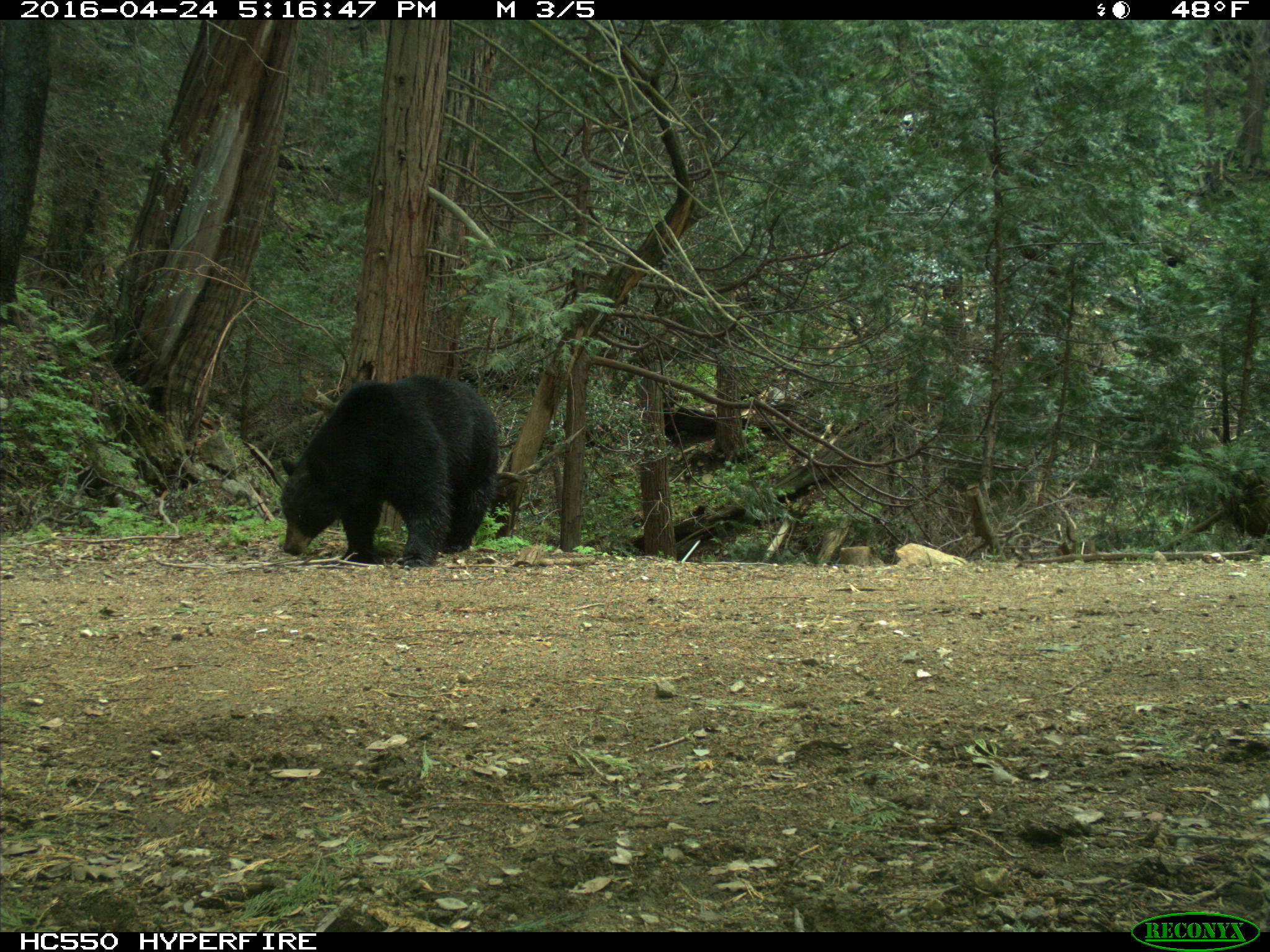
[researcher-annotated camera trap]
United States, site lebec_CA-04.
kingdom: Animalia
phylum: Chordata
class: Mammalia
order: Carnivora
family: Ursidae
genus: Ursus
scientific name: Ursus americanus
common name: american black bear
Ursus americanus (american black bear).